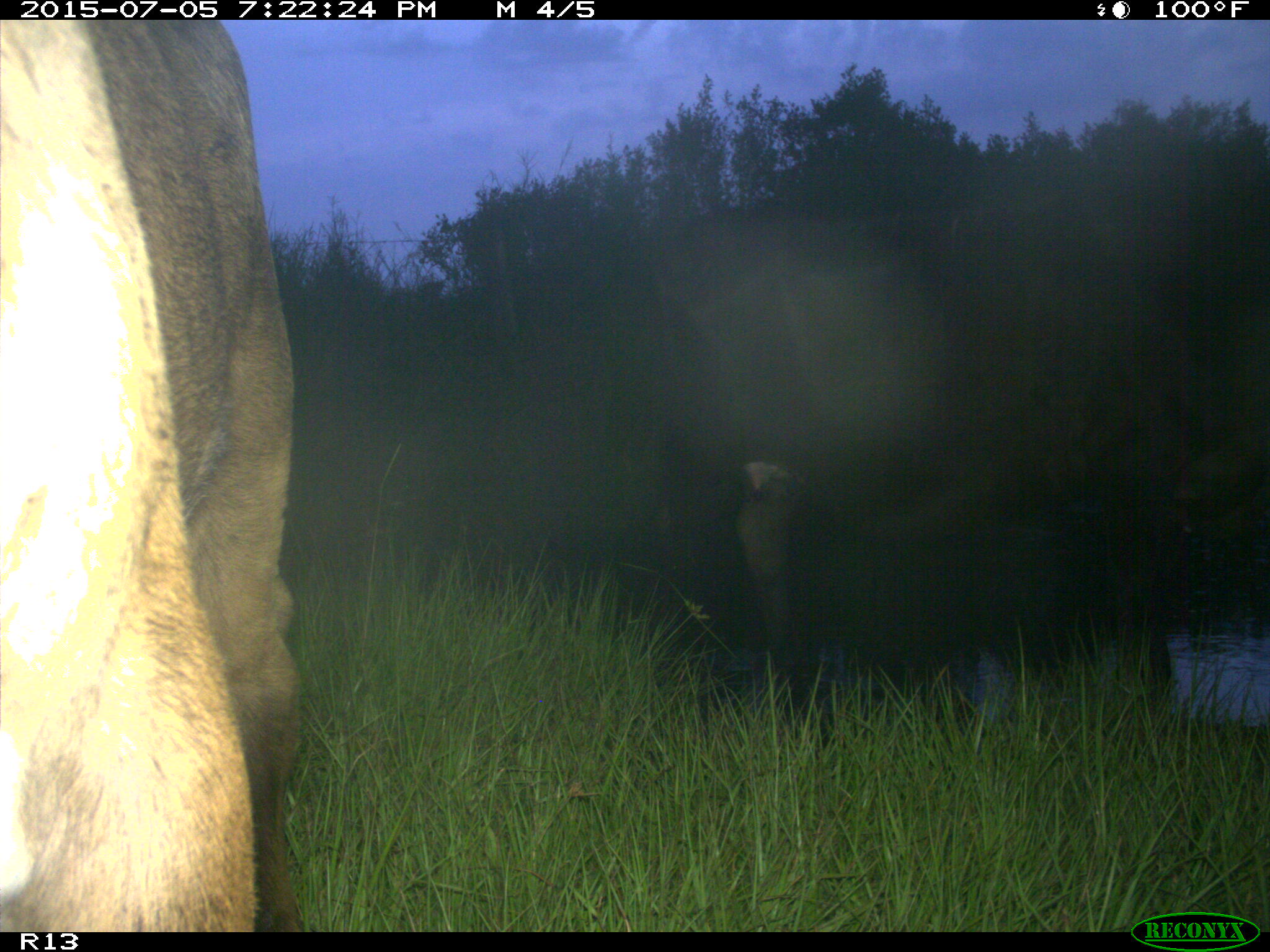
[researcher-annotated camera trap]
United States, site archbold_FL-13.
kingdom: Animalia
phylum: Chordata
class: Mammalia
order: Artiodactyla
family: Bovidae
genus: Bos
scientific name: Bos taurus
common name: domestic cow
Bos taurus (domestic cow).